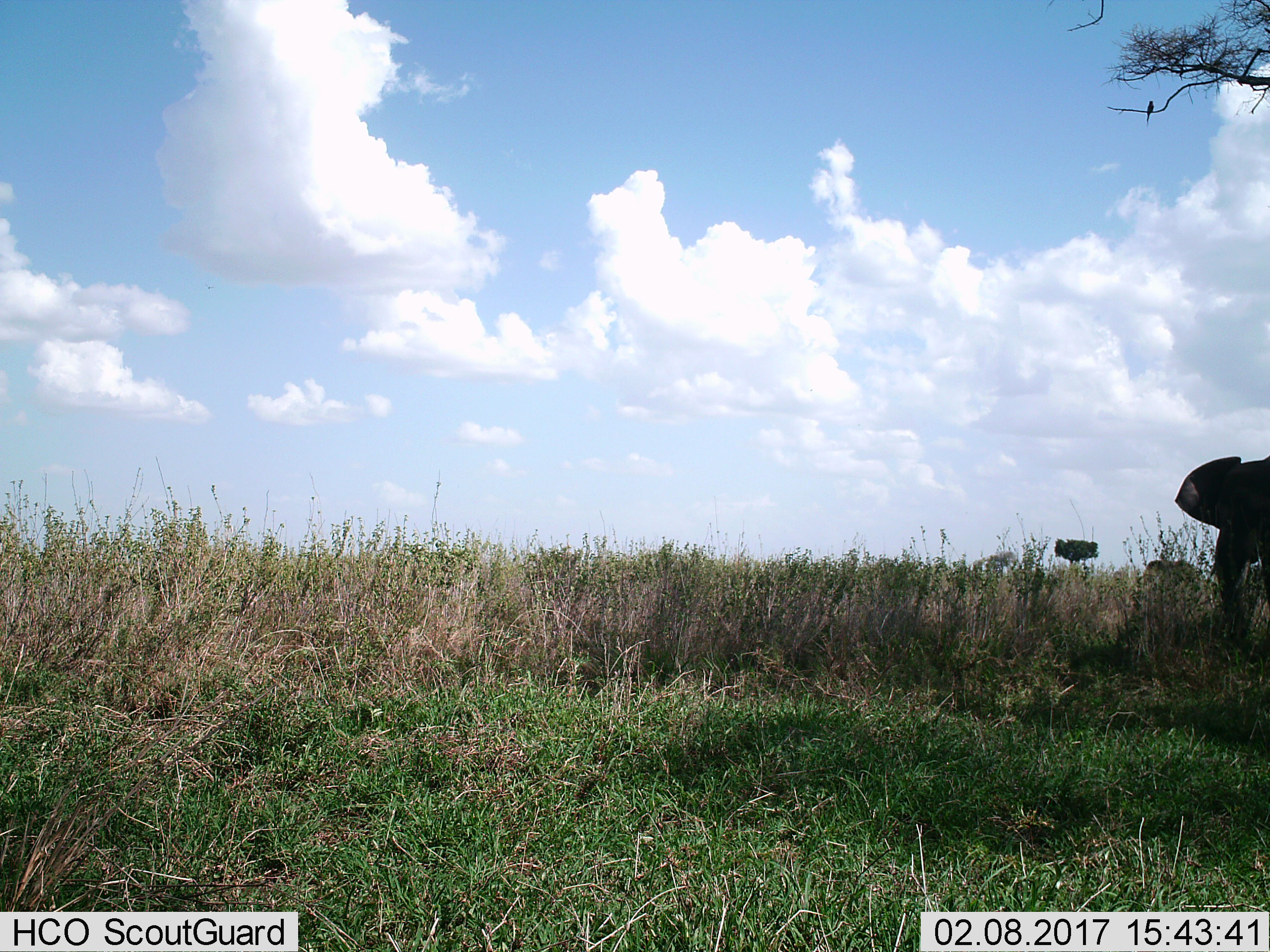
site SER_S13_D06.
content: unidentified animal